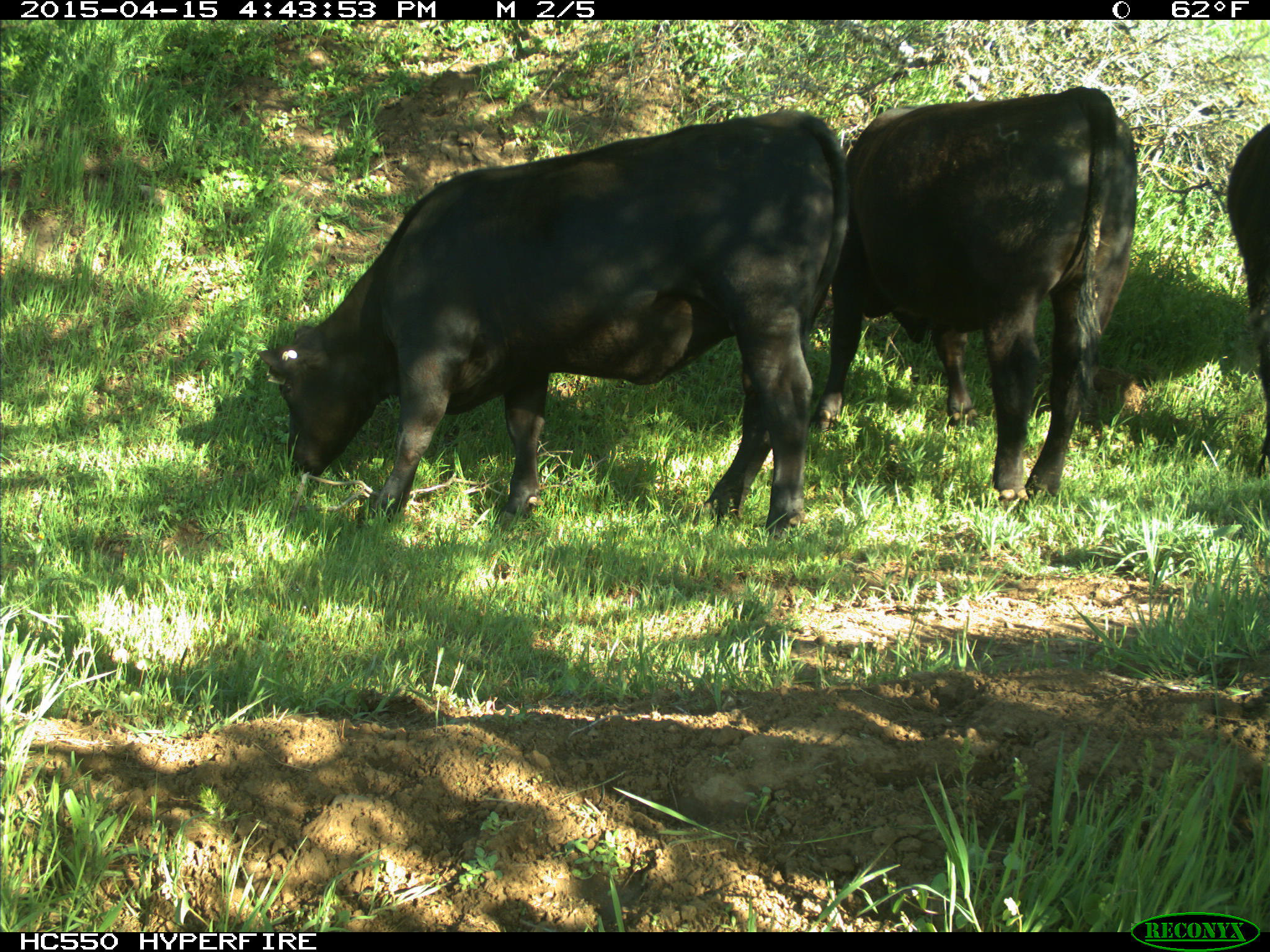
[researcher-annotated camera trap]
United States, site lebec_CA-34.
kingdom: Animalia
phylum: Chordata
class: Mammalia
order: Artiodactyla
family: Bovidae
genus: Bos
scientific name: Bos taurus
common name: domestic cow